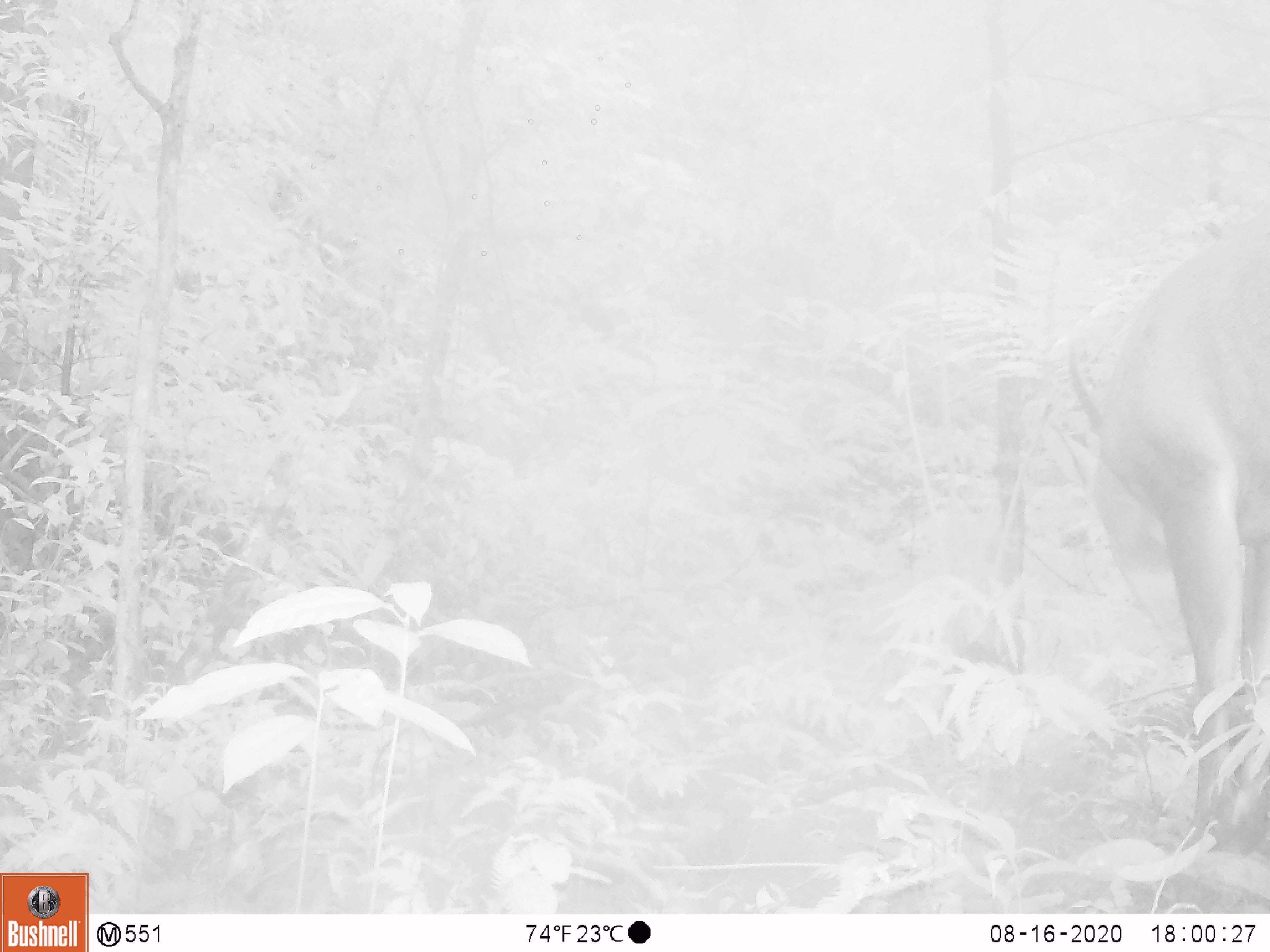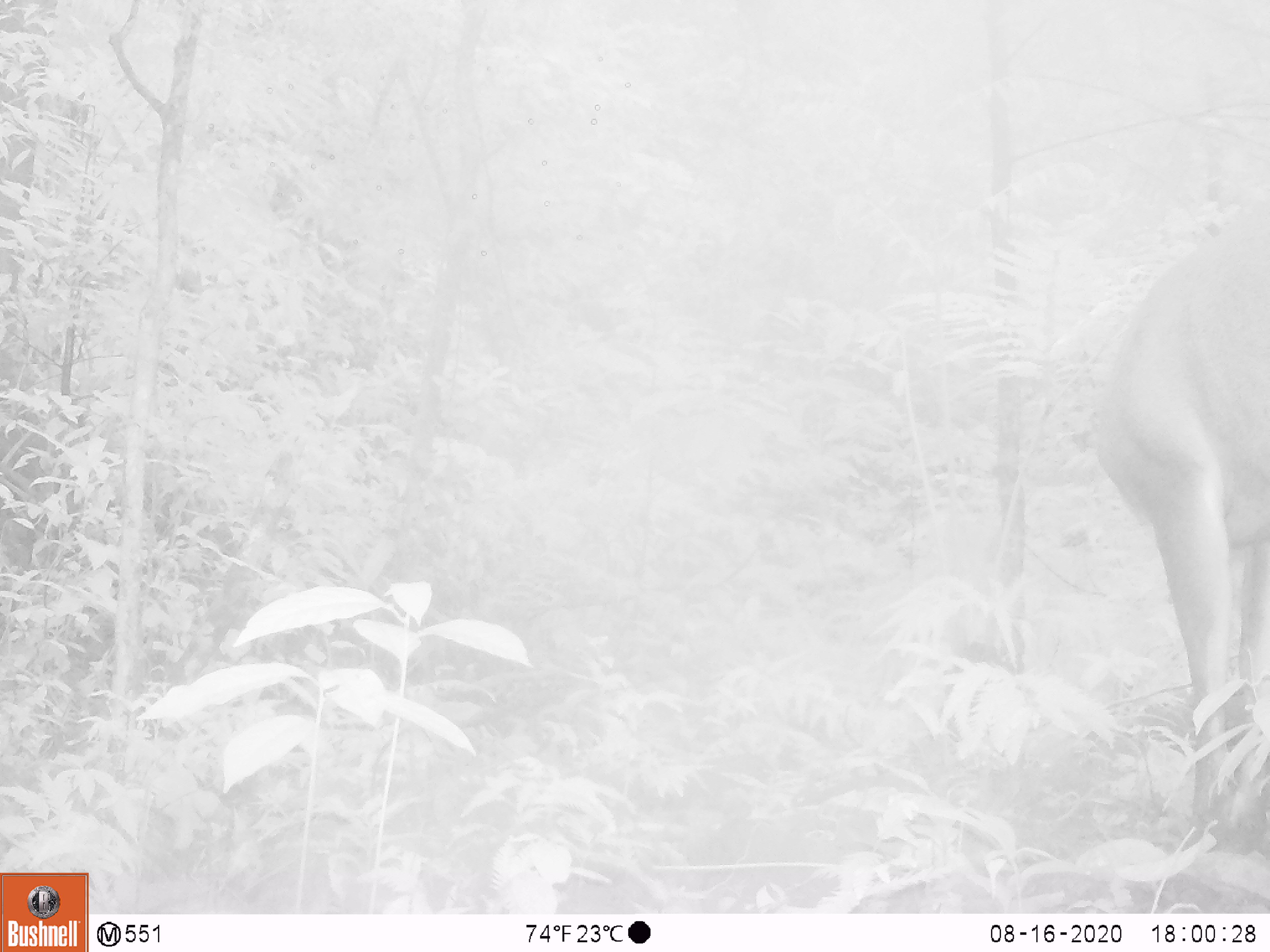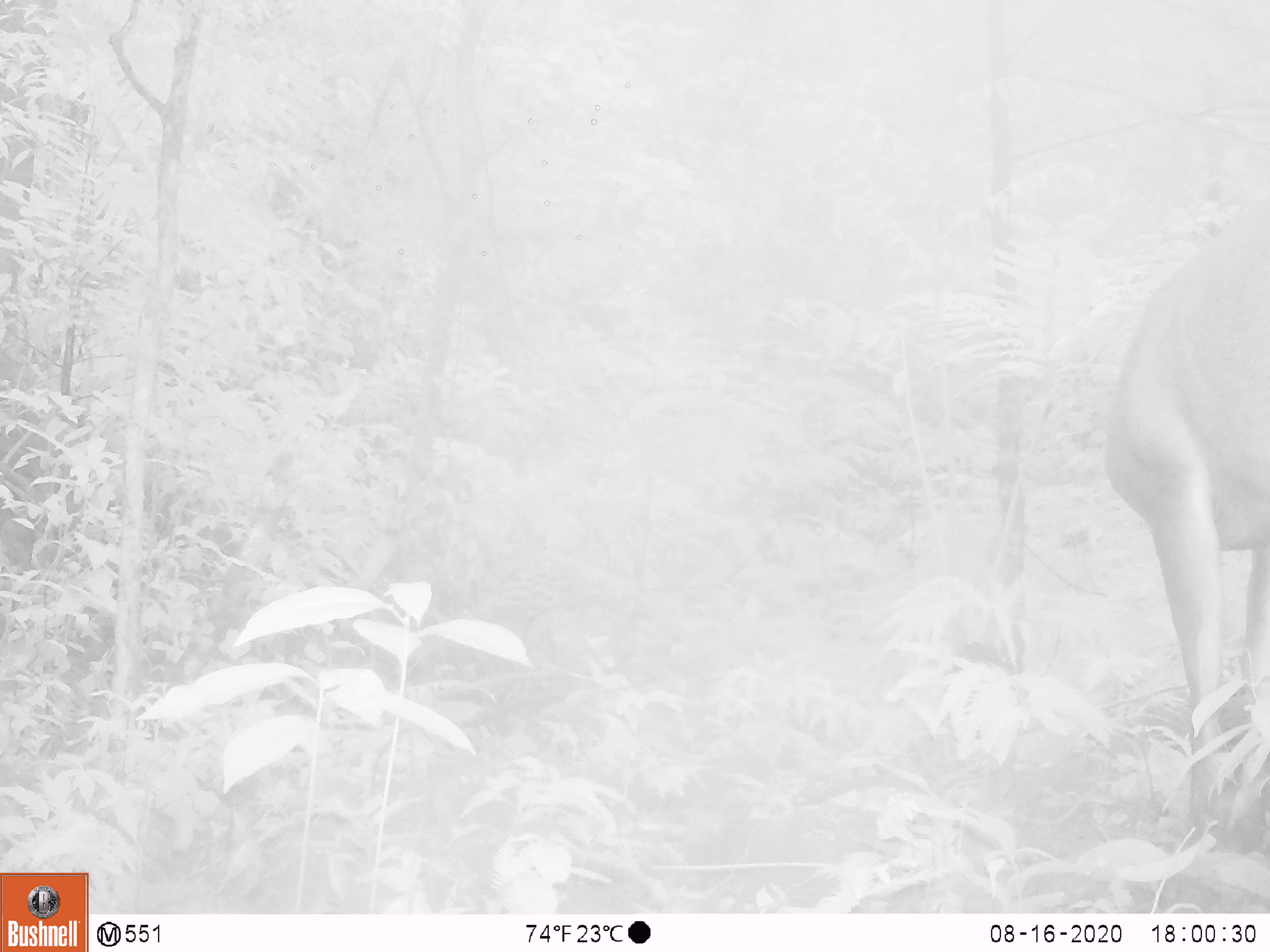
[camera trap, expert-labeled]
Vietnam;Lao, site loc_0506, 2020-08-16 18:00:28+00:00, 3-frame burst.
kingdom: Animalia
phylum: Chordata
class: Mammalia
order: Artiodactyla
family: Cervidae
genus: Muntiacus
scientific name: Muntiacus vuquangensis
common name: large-antlered muntjac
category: large antlered muntjac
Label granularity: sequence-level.